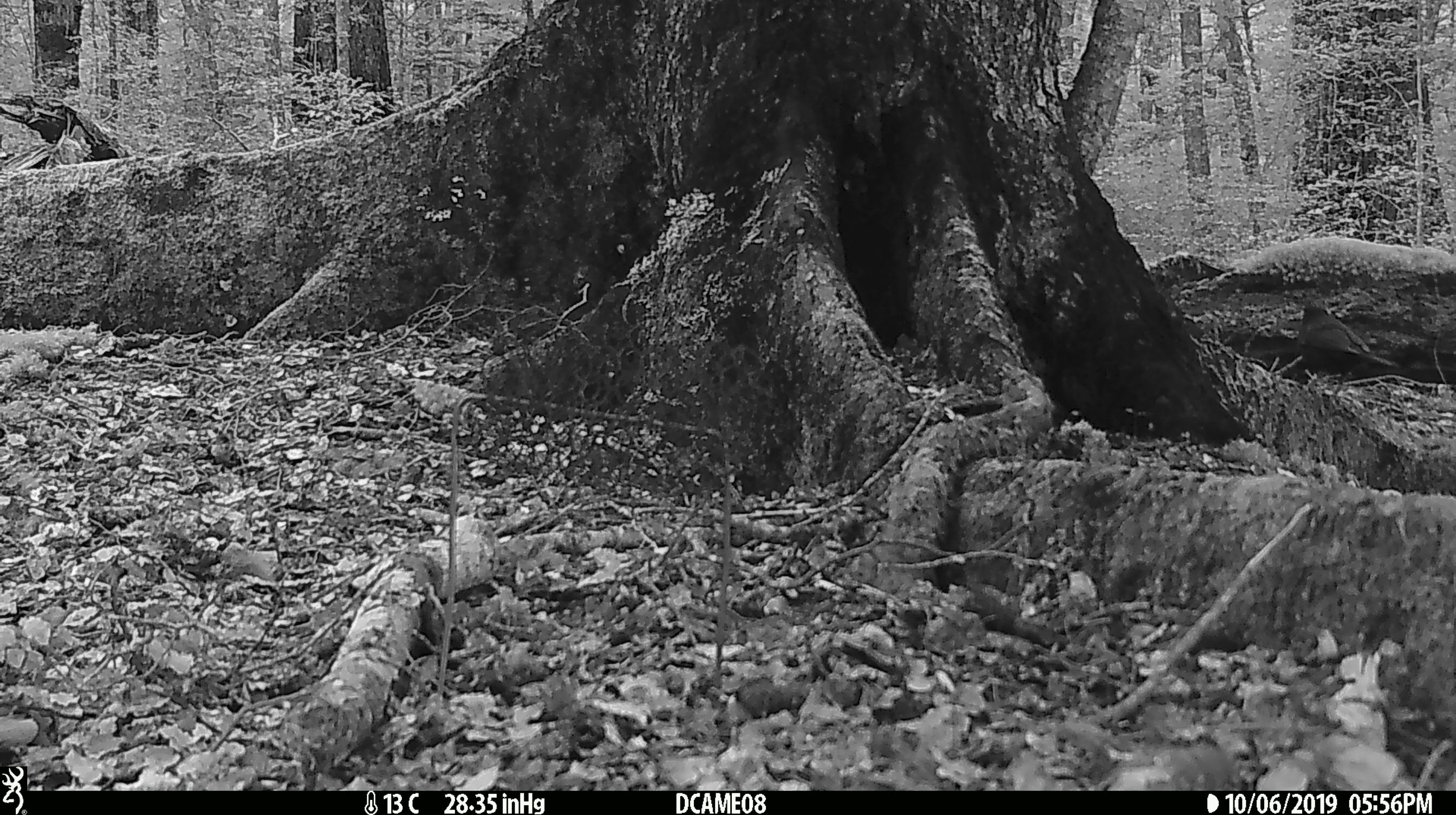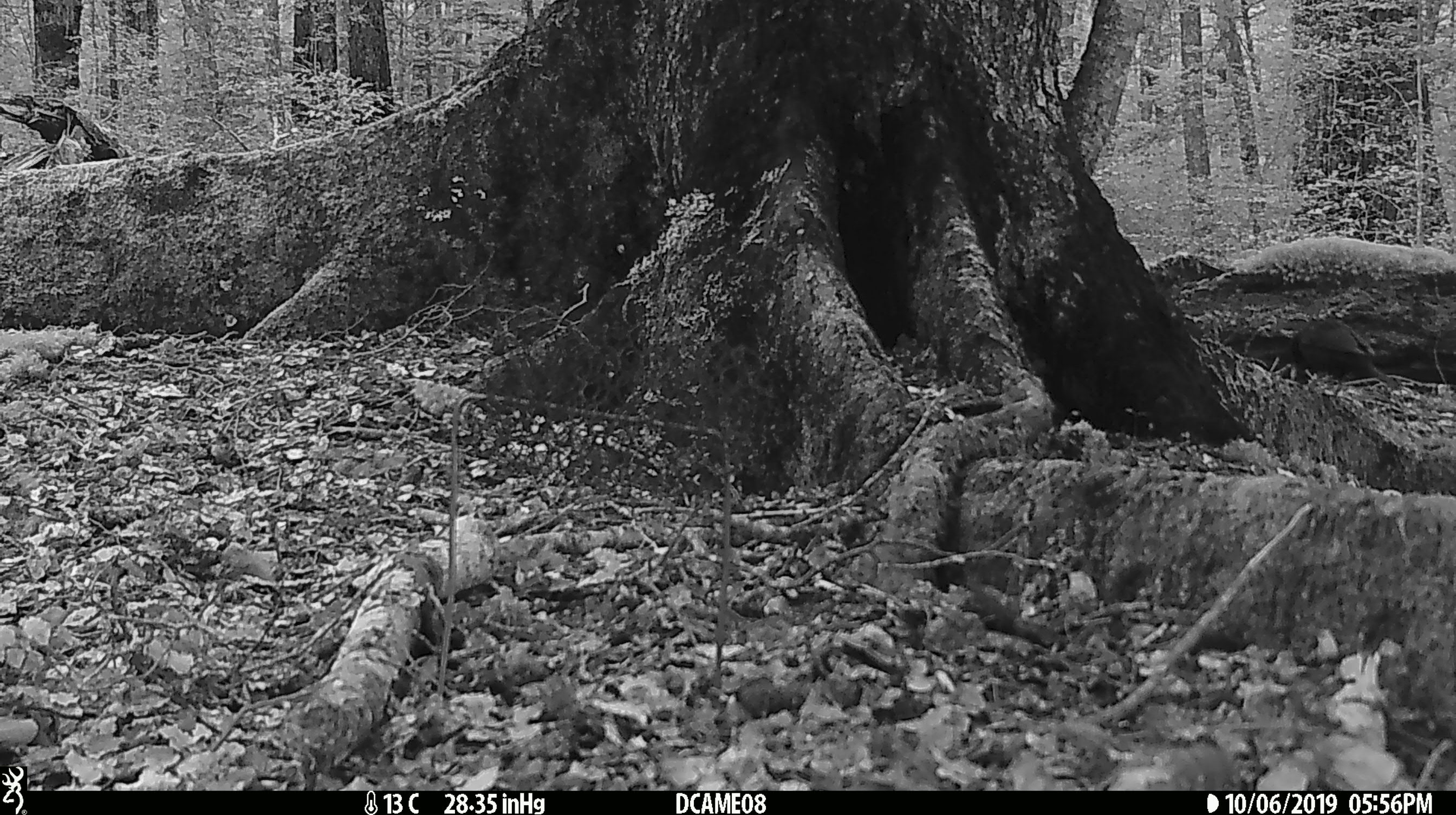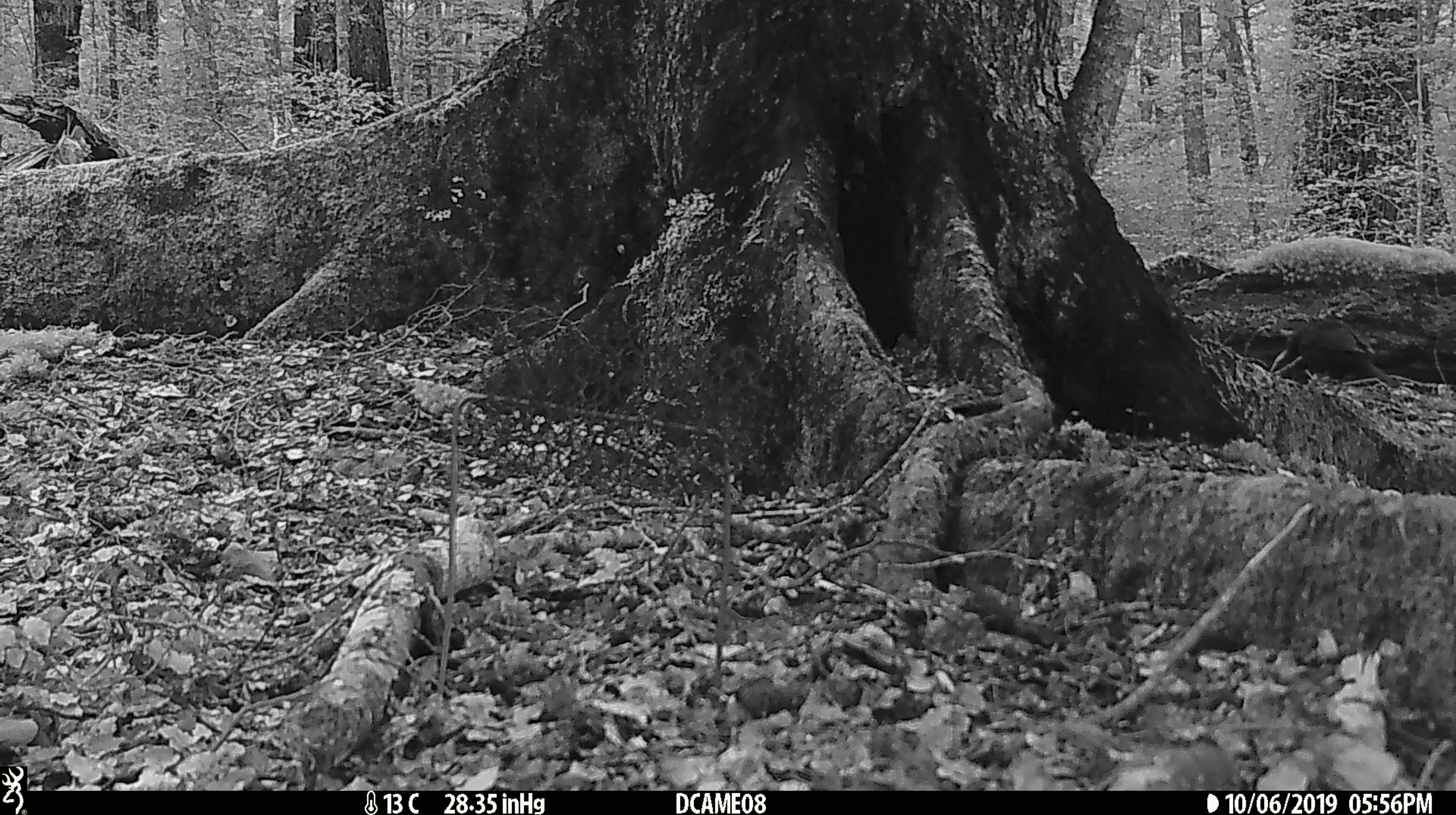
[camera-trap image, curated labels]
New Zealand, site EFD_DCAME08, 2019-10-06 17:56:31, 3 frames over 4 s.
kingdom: Animalia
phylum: Chordata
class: Aves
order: Passeriformes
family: Turdidae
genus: Turdus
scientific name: Turdus merula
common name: eurasian blackbird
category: blackbird